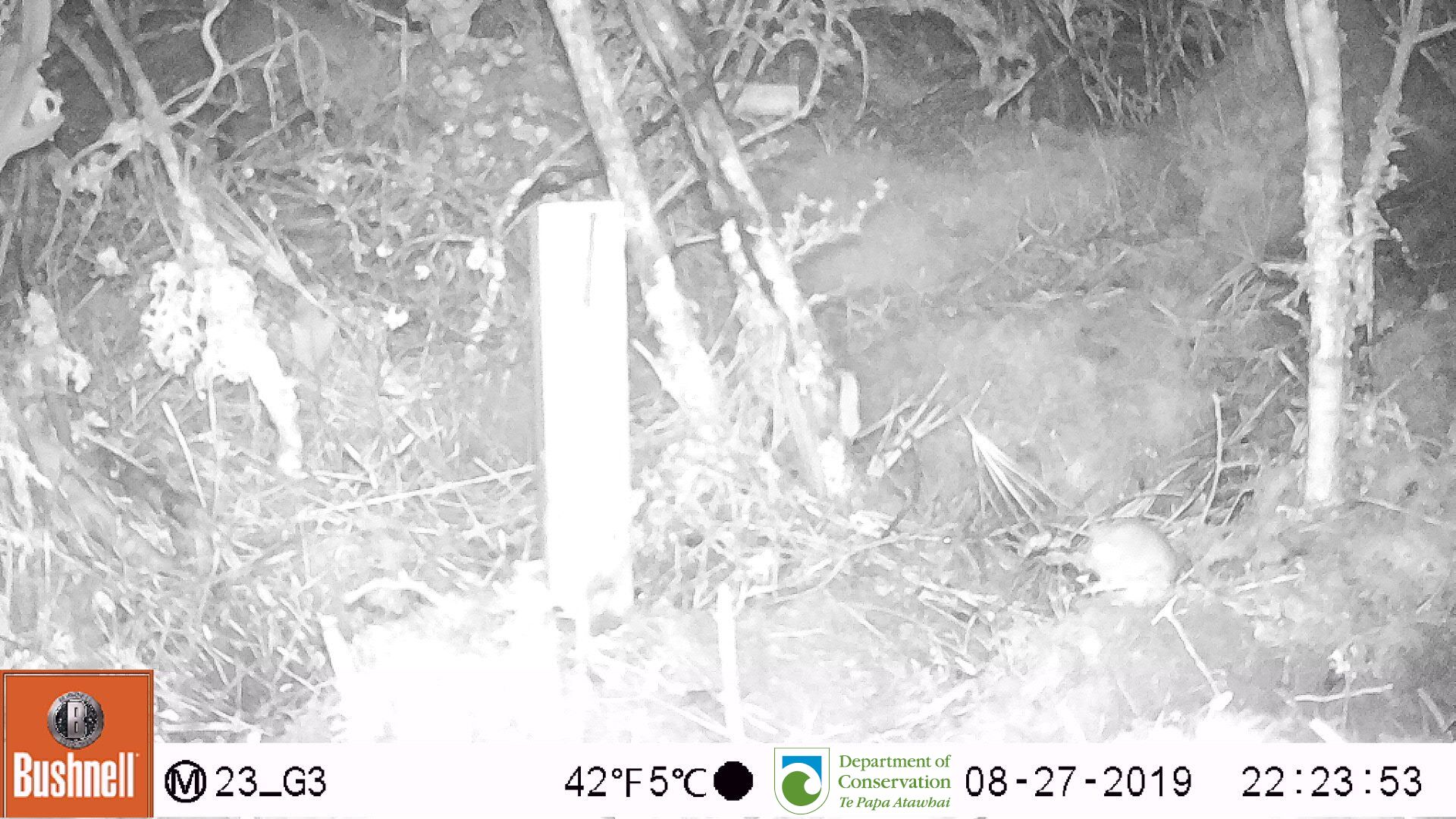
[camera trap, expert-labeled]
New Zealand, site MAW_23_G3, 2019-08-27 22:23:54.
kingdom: Animalia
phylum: Chordata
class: Mammalia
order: Rodentia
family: Muridae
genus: Mus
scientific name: Mus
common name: mouse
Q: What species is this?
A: Mouse (Mus).